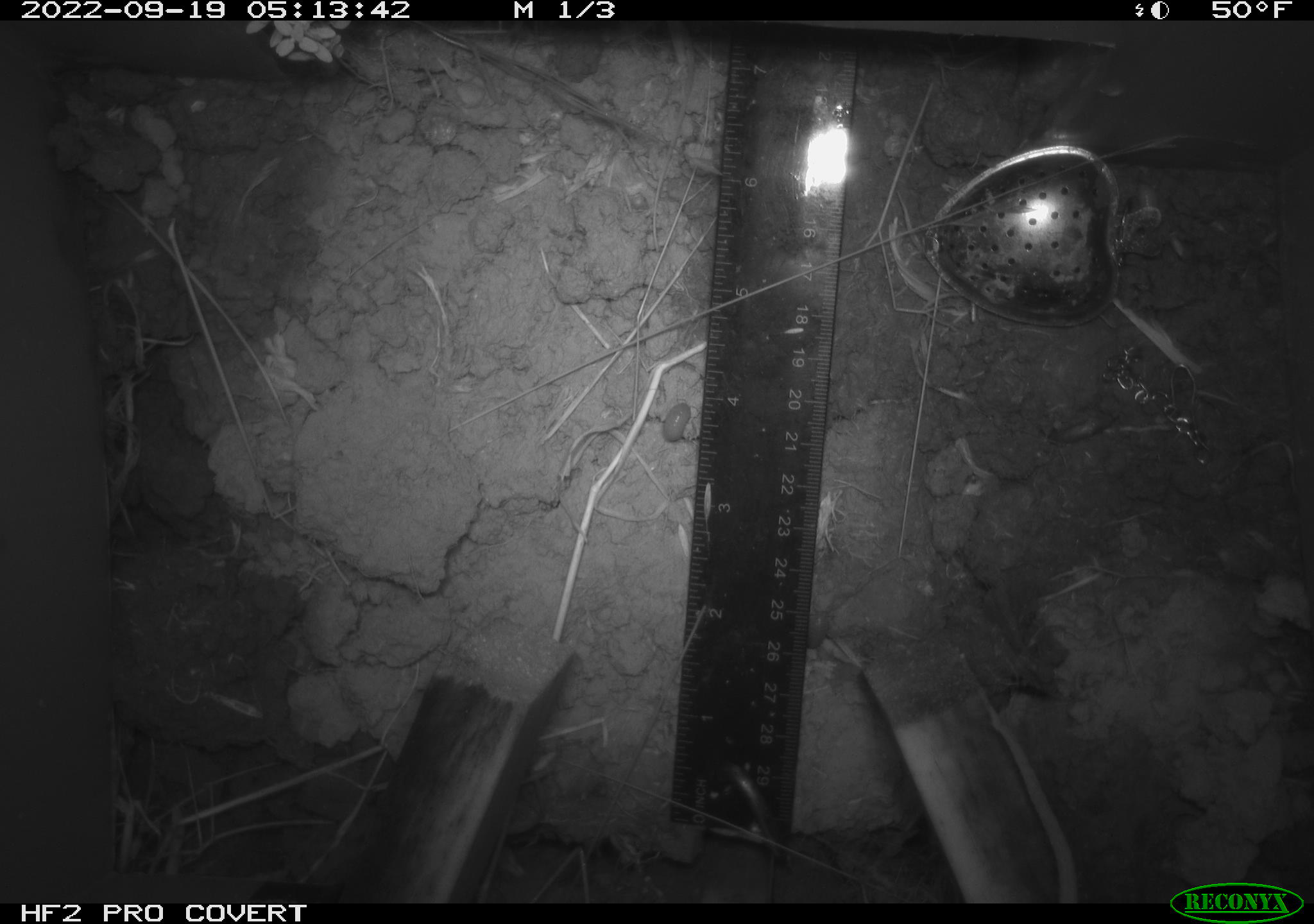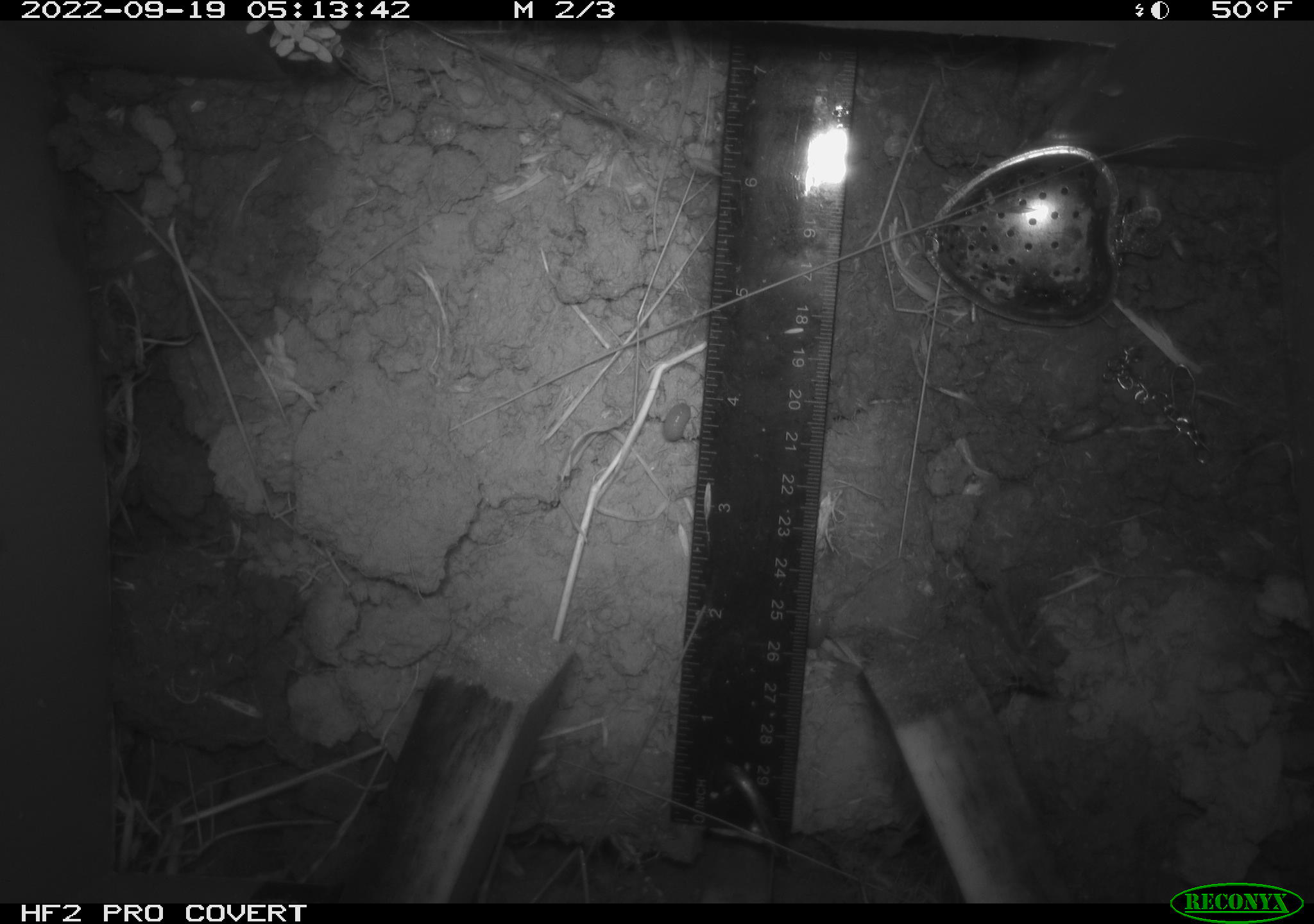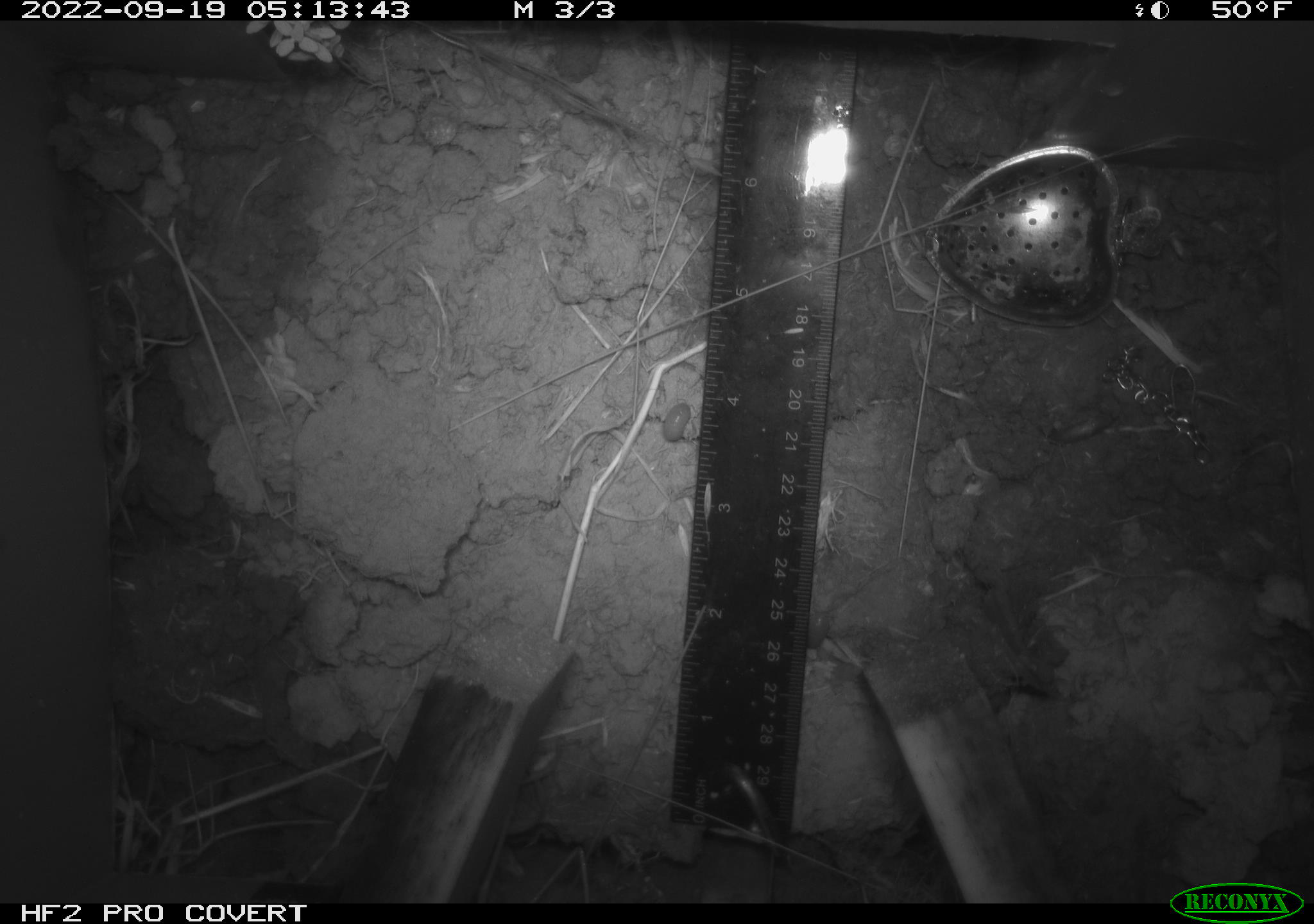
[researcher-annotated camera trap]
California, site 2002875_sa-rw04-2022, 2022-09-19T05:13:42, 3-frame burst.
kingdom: Animalia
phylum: Arthropoda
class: Malacostraca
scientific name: Malacostraca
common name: amphipods, crabs, isopods, krill, lobsters and shrimps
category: malacostracan